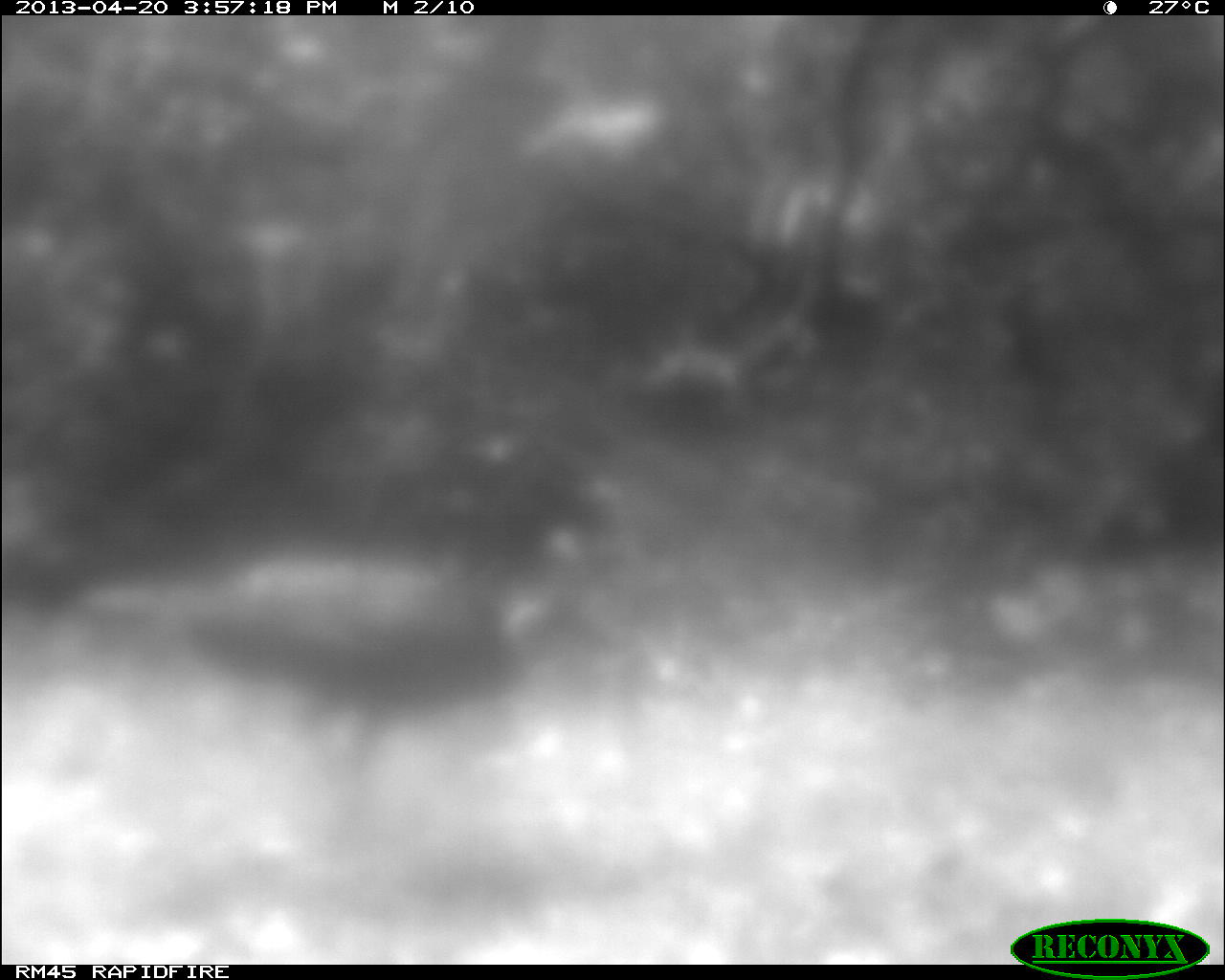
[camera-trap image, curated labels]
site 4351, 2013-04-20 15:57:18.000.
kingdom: Animalia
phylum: Chordata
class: Aves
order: Galliformes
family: Phasianidae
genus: Meleagris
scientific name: Meleagris ocellata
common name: ocellated turkey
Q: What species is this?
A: Meleagris ocellata (ocellated turkey).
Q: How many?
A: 1.